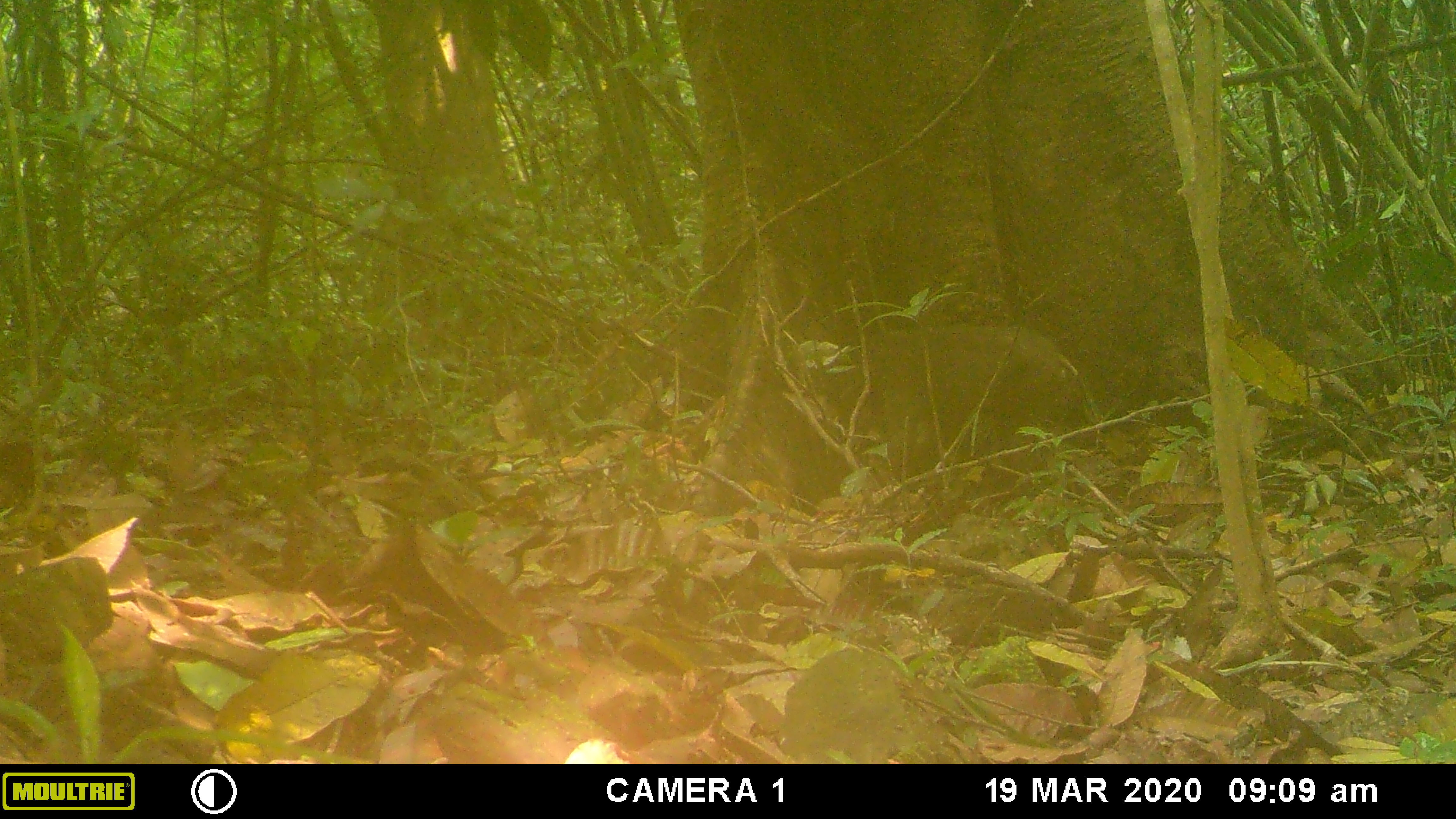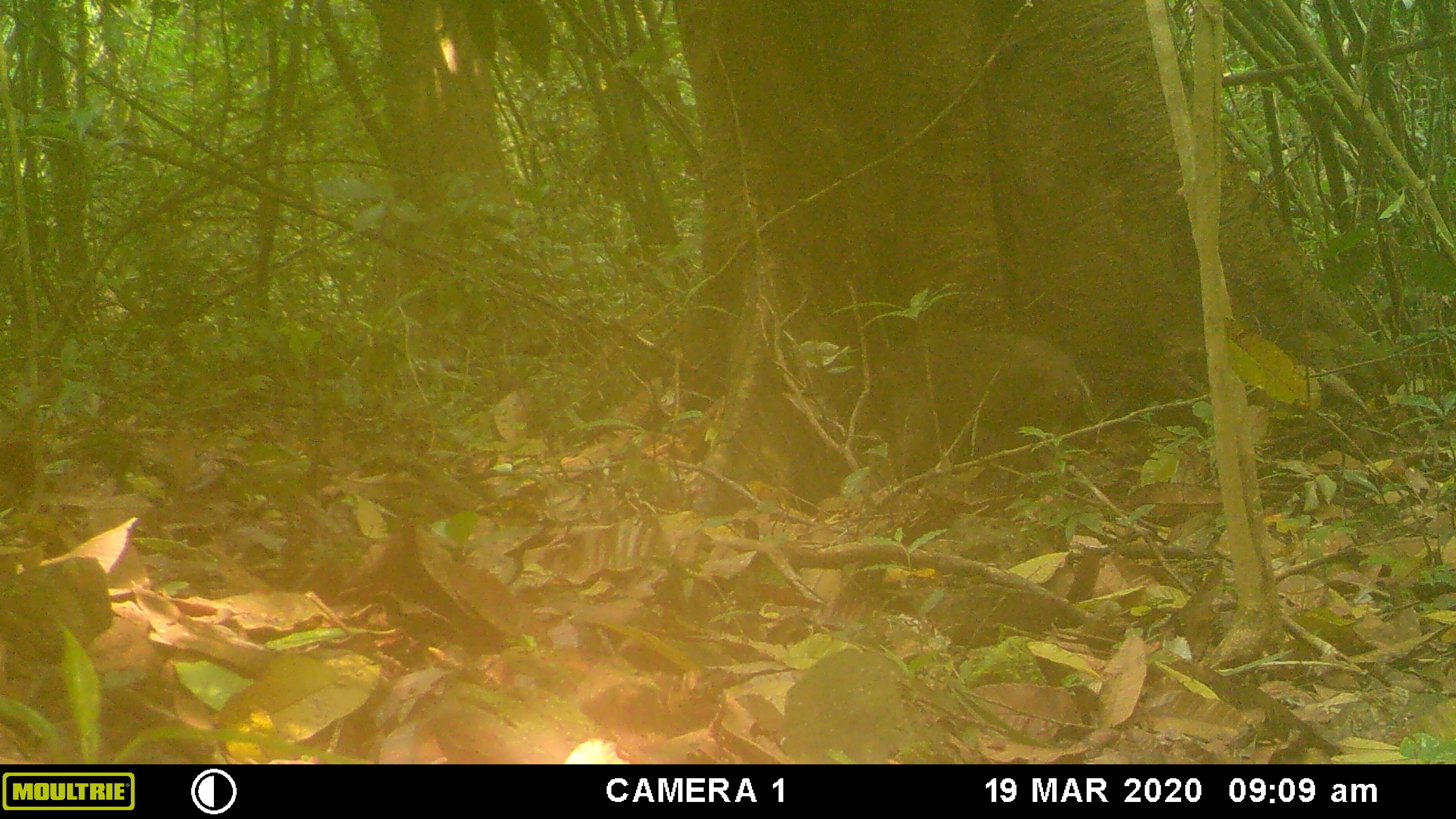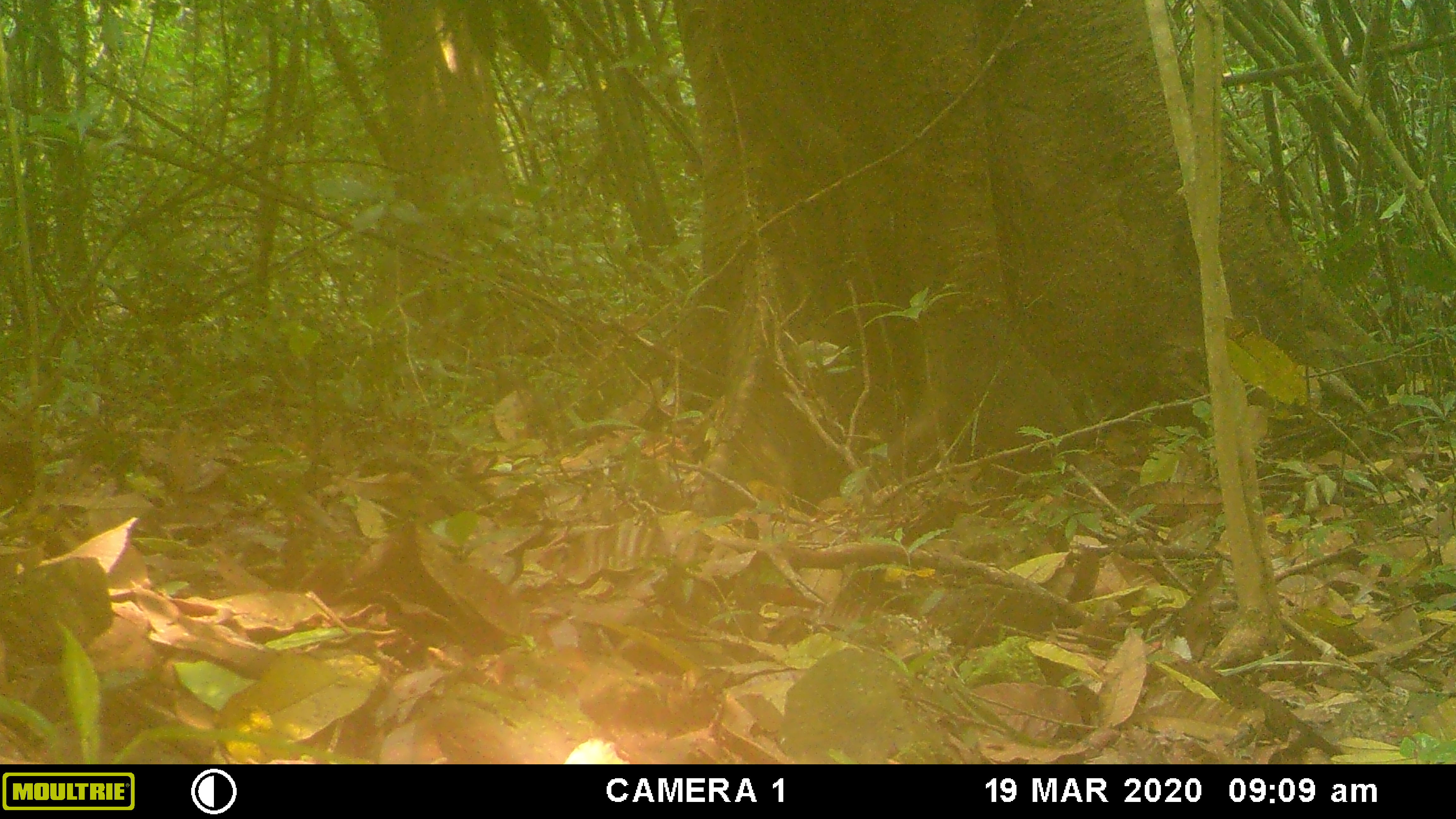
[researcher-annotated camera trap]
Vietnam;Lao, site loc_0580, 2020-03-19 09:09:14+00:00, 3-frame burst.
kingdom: Animalia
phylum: Chordata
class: Mammalia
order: Primates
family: Cercopithecidae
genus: Macaca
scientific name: Macaca arctoides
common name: stump-tailed macaque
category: stump tailed macaque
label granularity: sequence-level